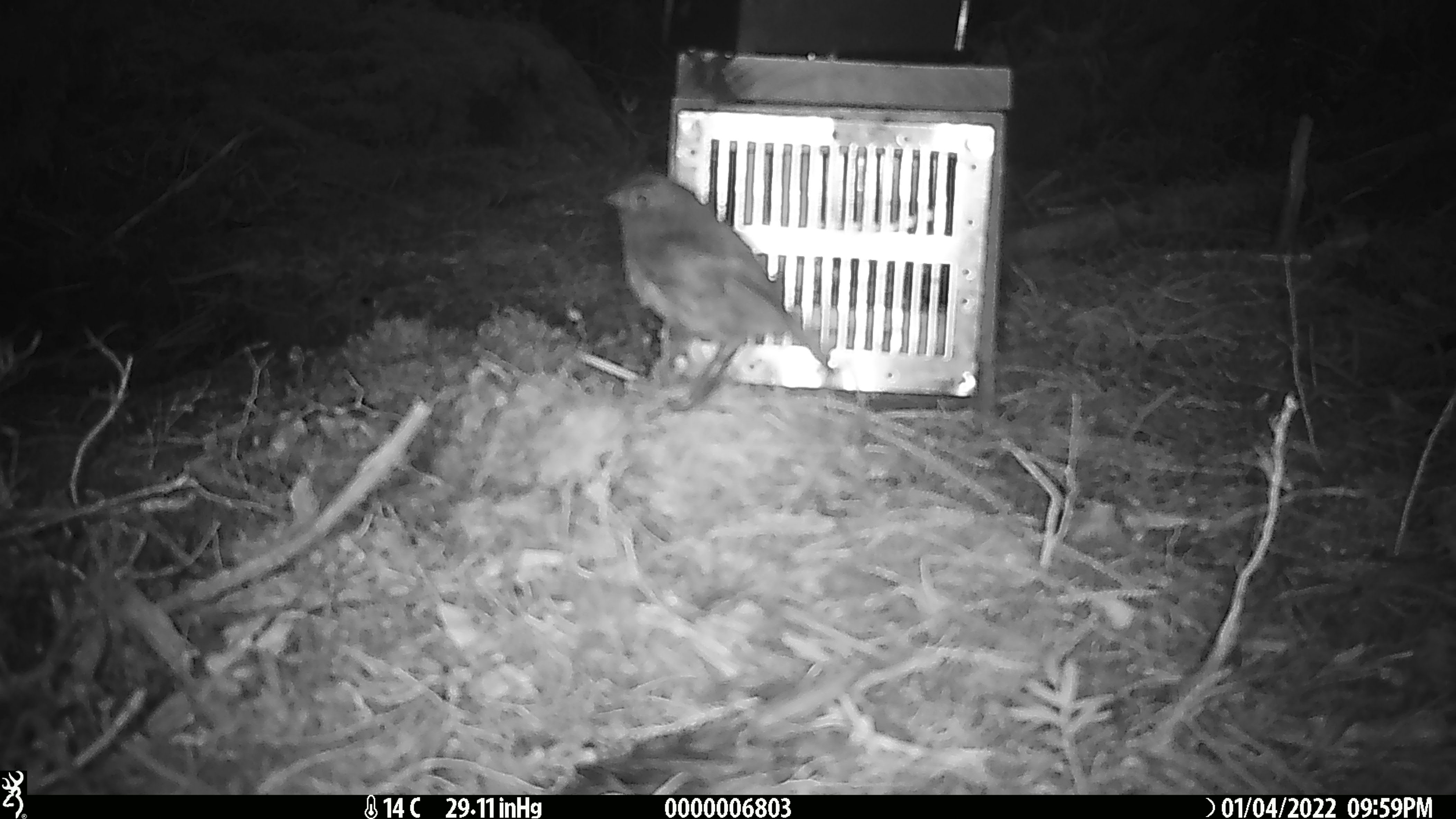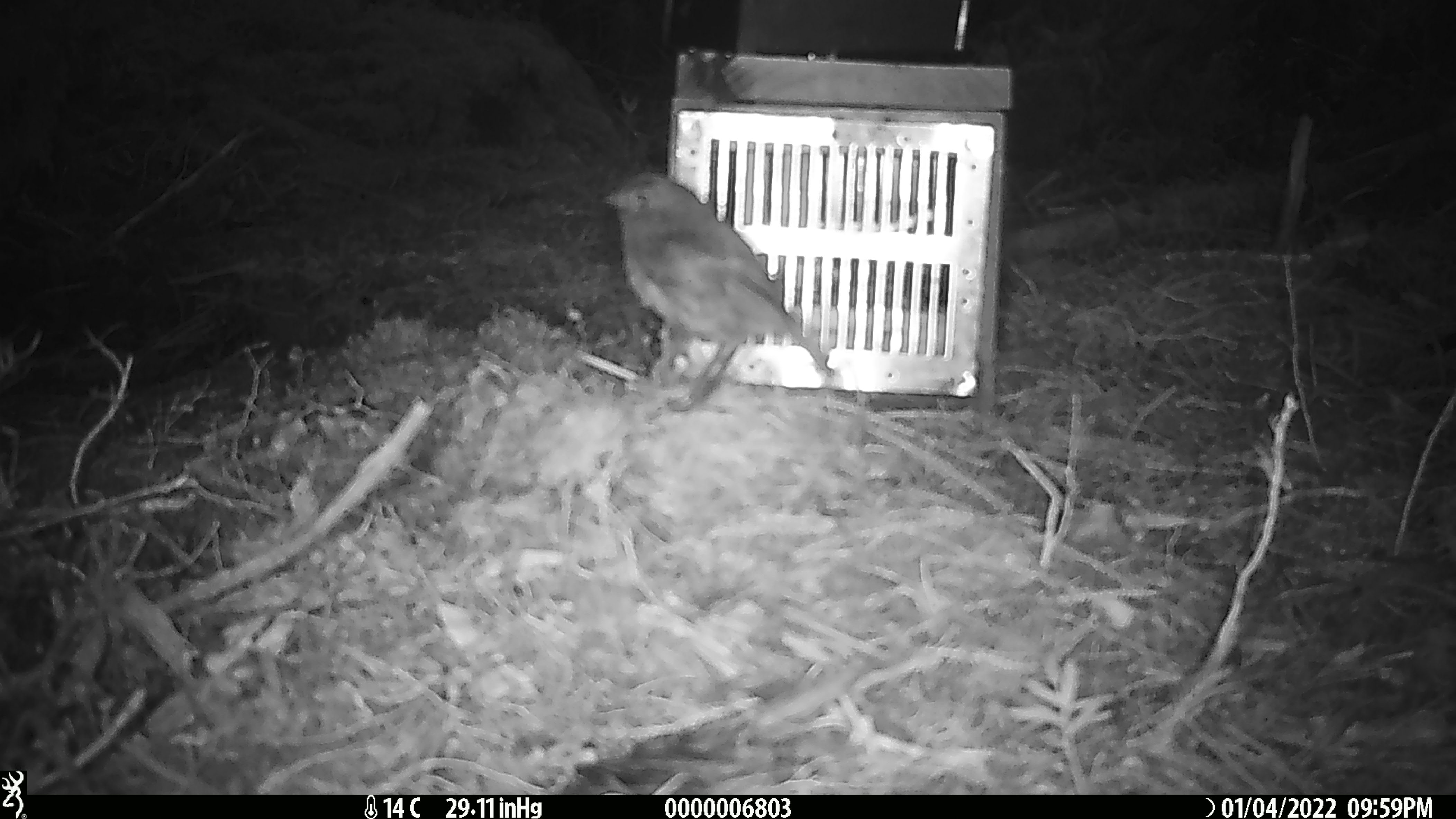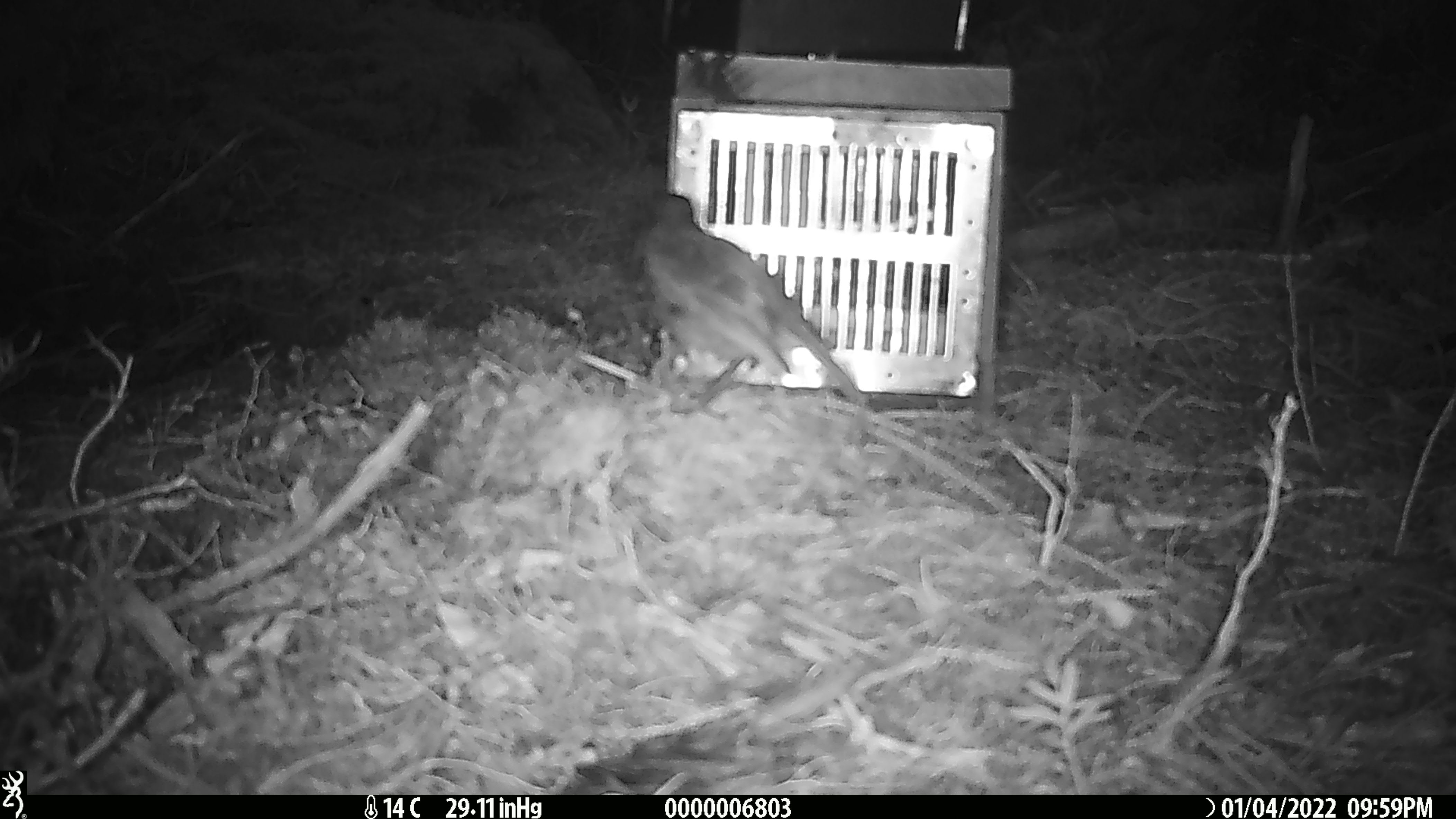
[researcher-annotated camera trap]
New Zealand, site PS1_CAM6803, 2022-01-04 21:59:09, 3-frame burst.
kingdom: Animalia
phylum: Chordata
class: Aves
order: Passeriformes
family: Petroicidae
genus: Petroica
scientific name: Petroica australis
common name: new zealand robin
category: robin